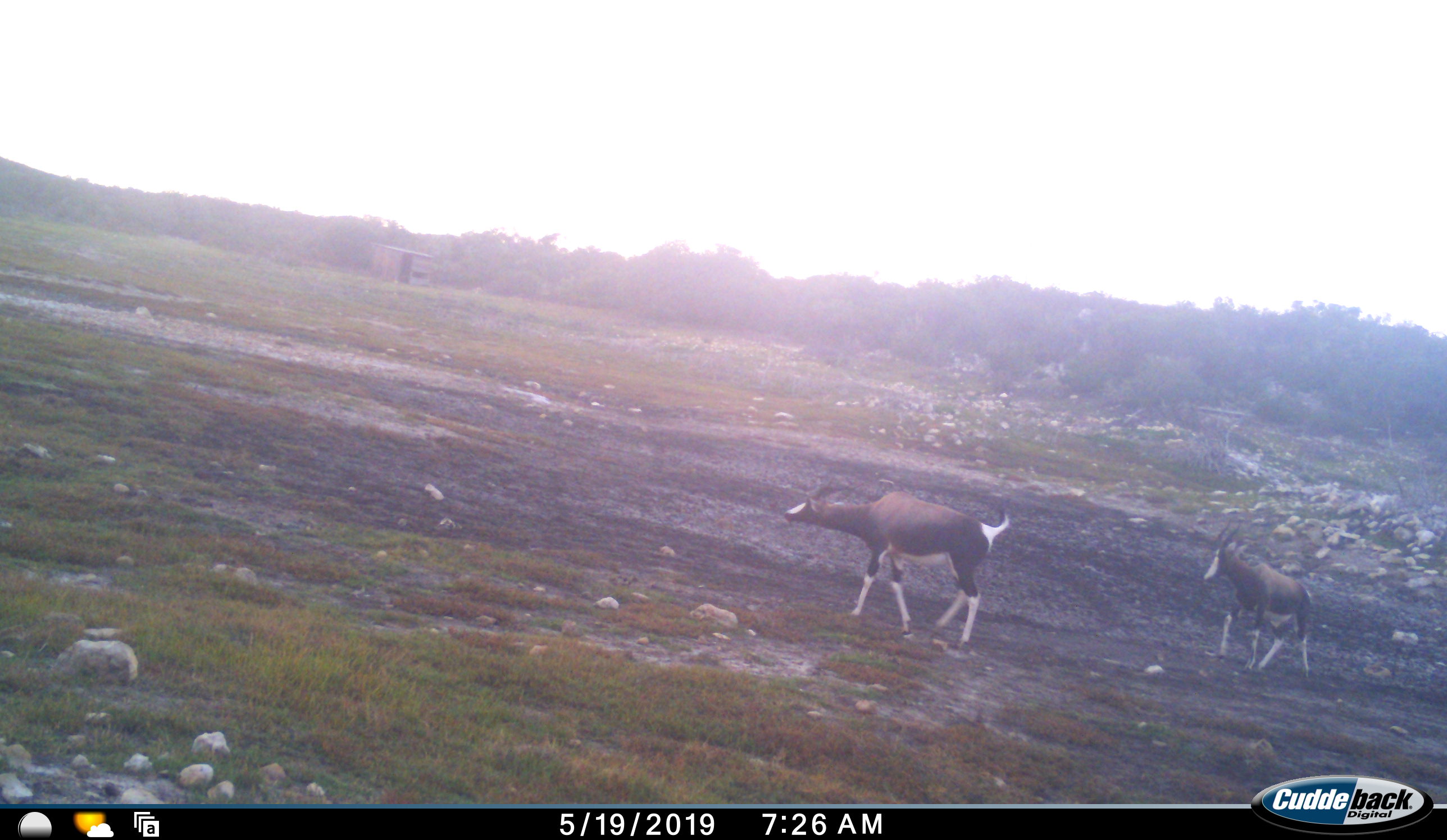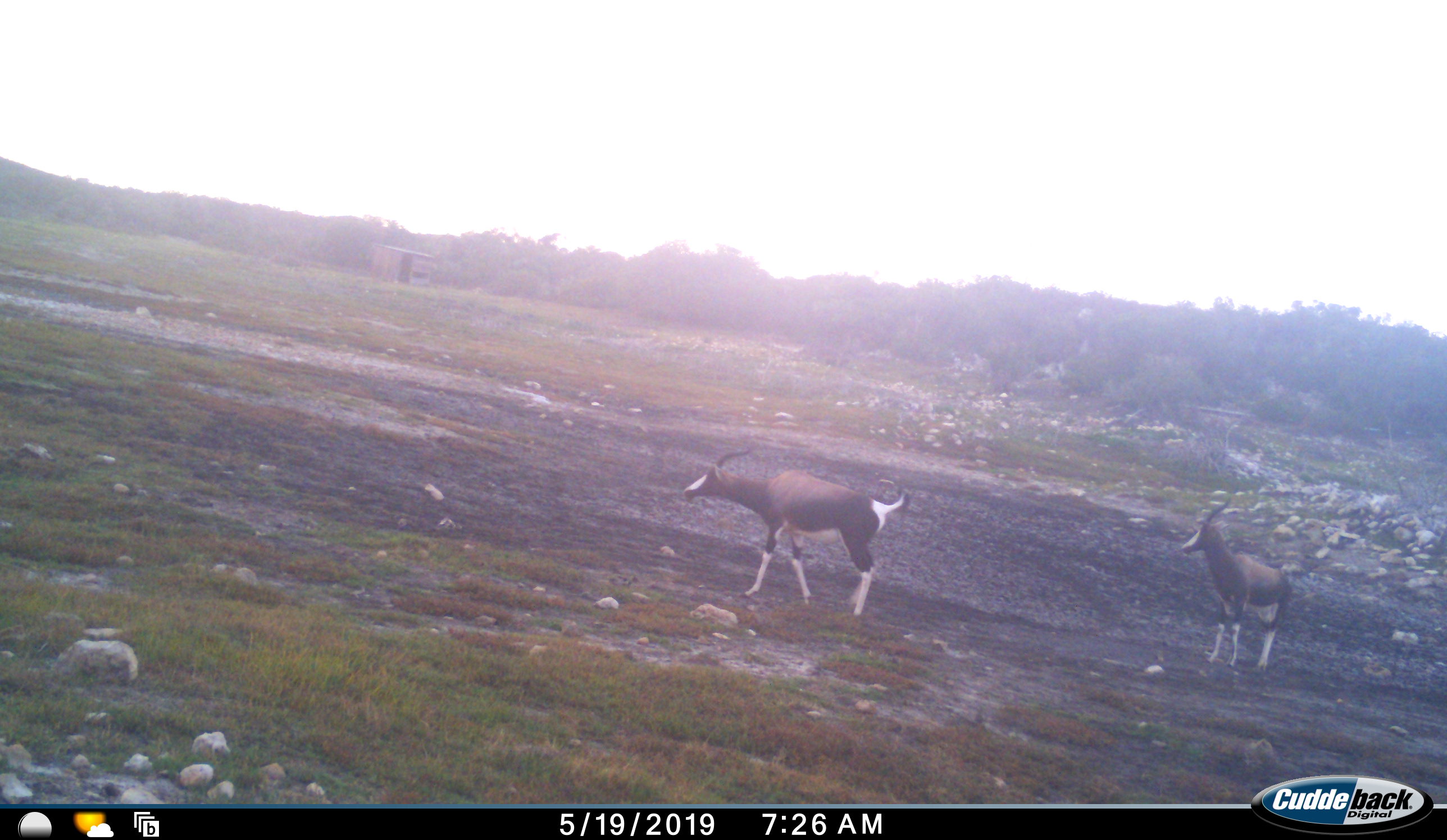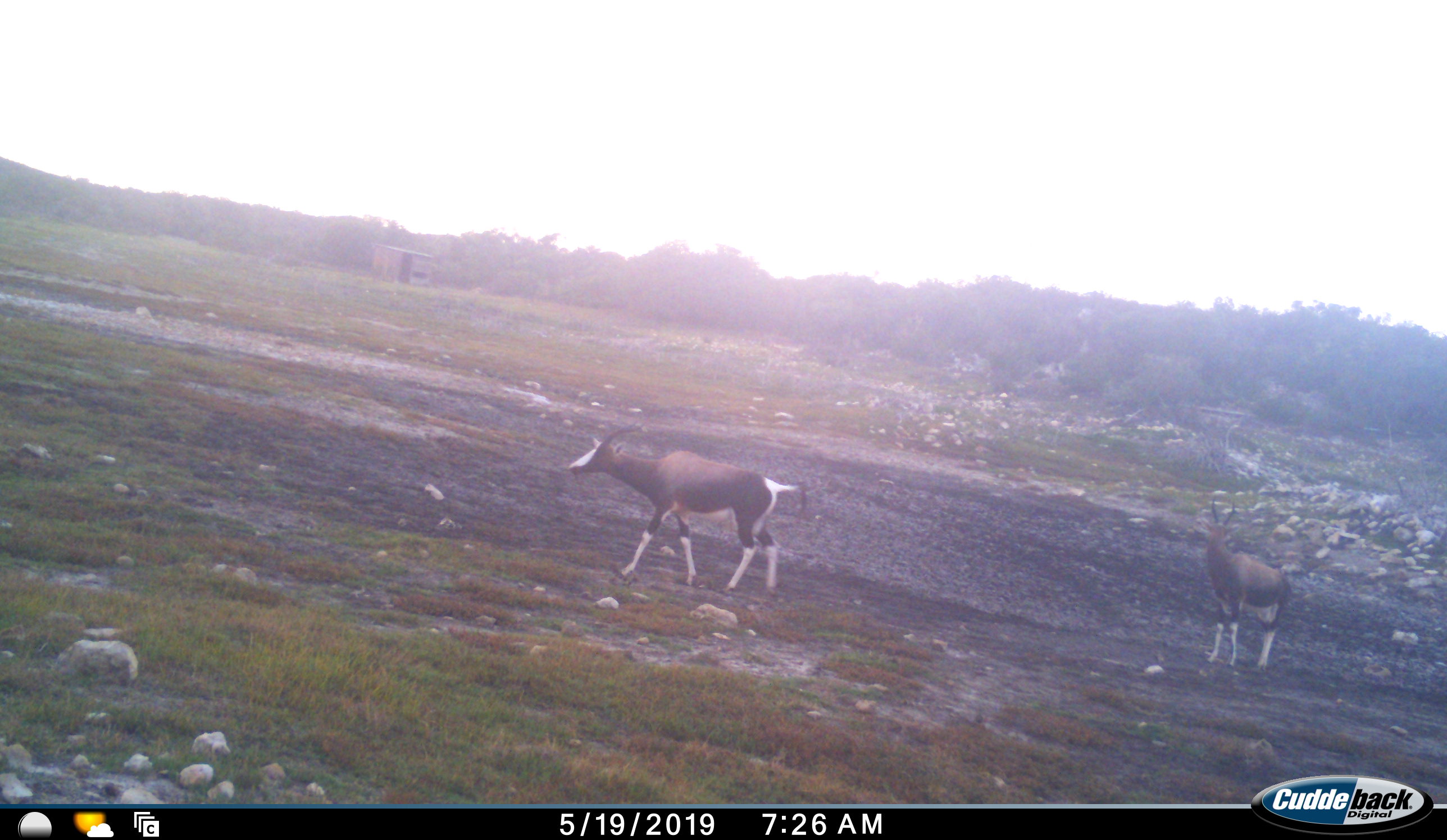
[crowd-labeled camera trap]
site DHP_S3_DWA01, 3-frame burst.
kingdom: Animalia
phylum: Chordata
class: Mammalia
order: Artiodactyla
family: Bovidae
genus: Damaliscus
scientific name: Damaliscus pygargus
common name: bontebok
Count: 2.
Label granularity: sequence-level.